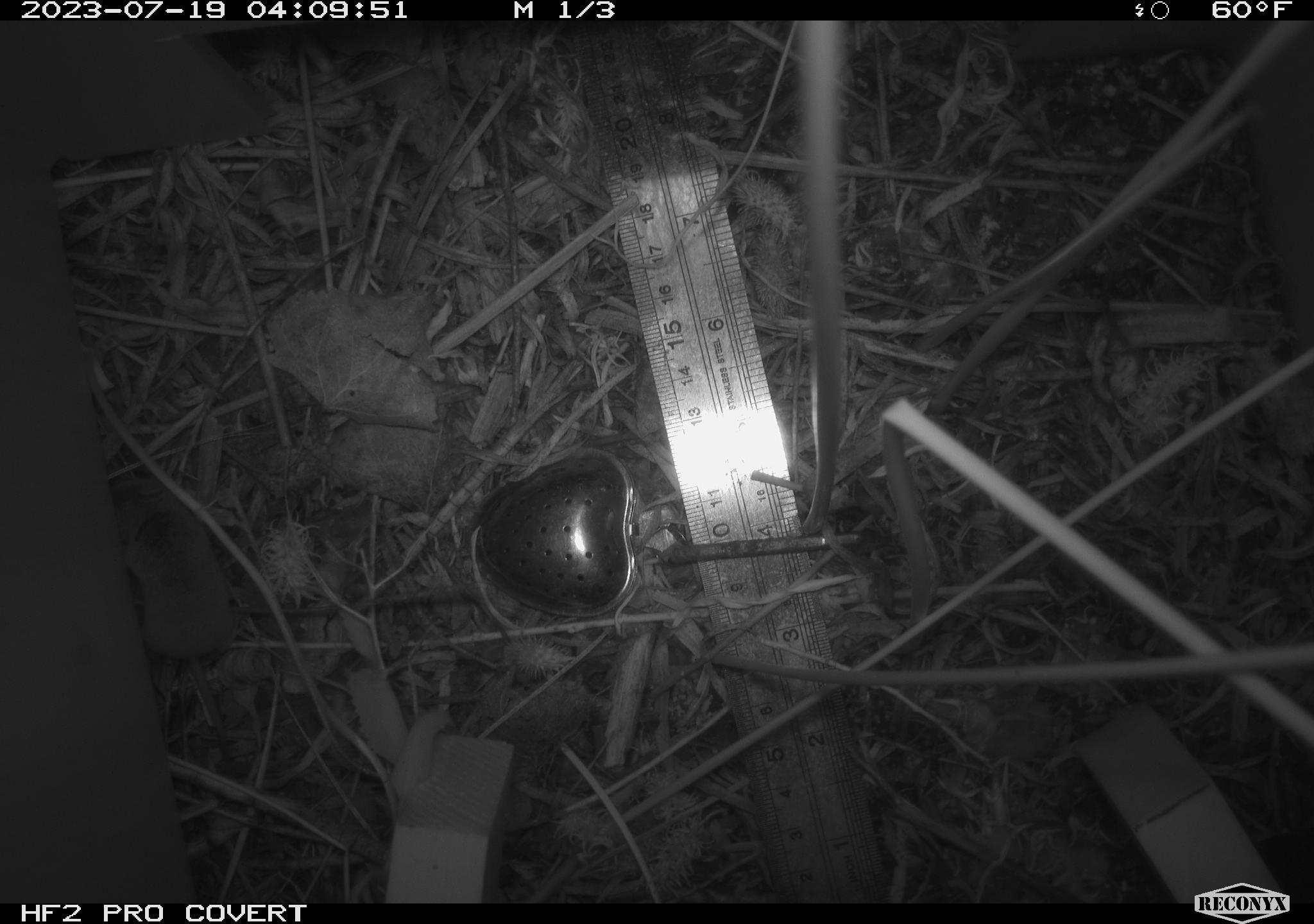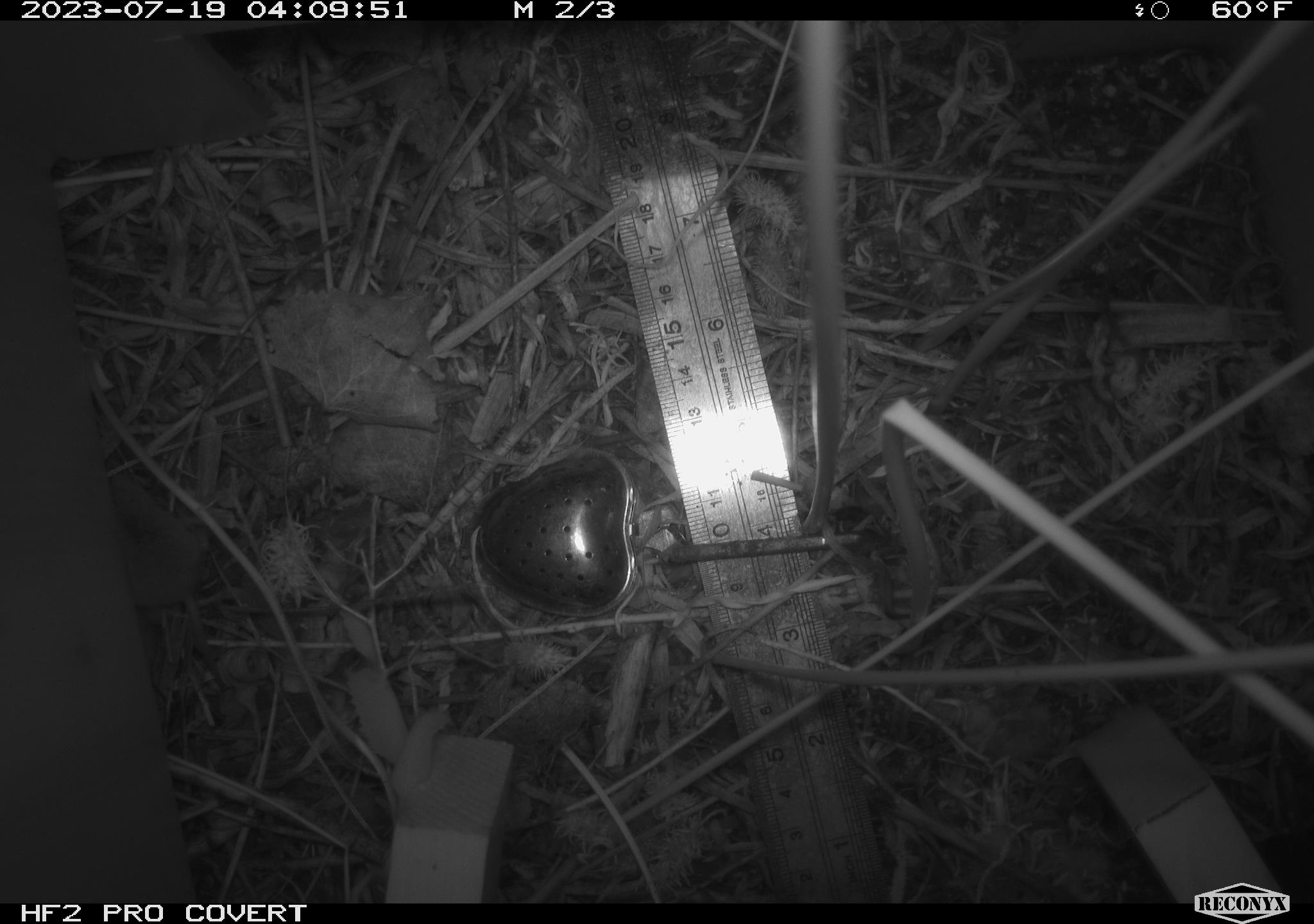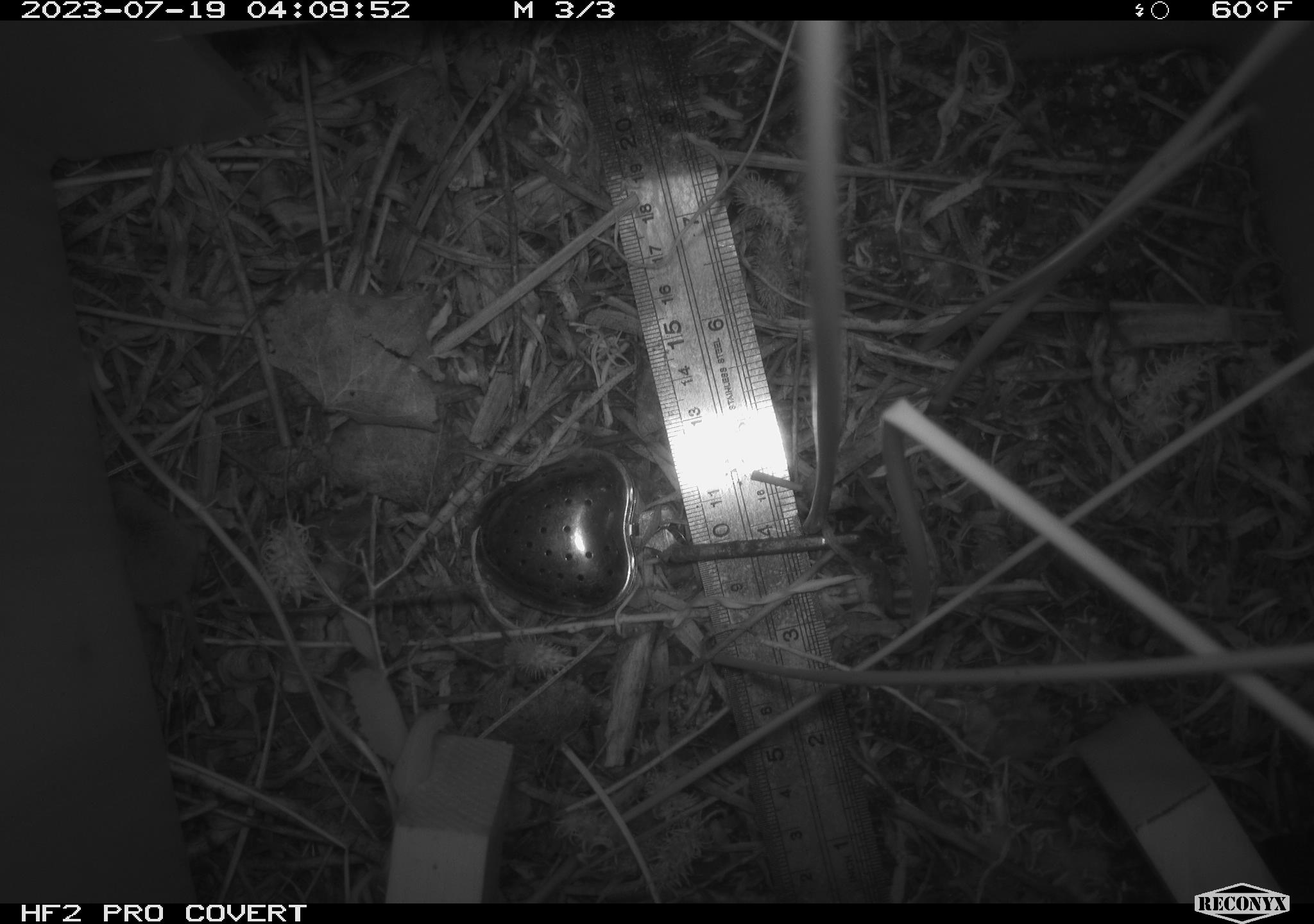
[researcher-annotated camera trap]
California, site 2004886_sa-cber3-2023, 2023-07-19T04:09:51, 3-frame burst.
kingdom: Animalia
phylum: Chordata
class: Mammalia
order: Eulipotyphla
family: Soricidae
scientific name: Soricidae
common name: shrews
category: soricidae family